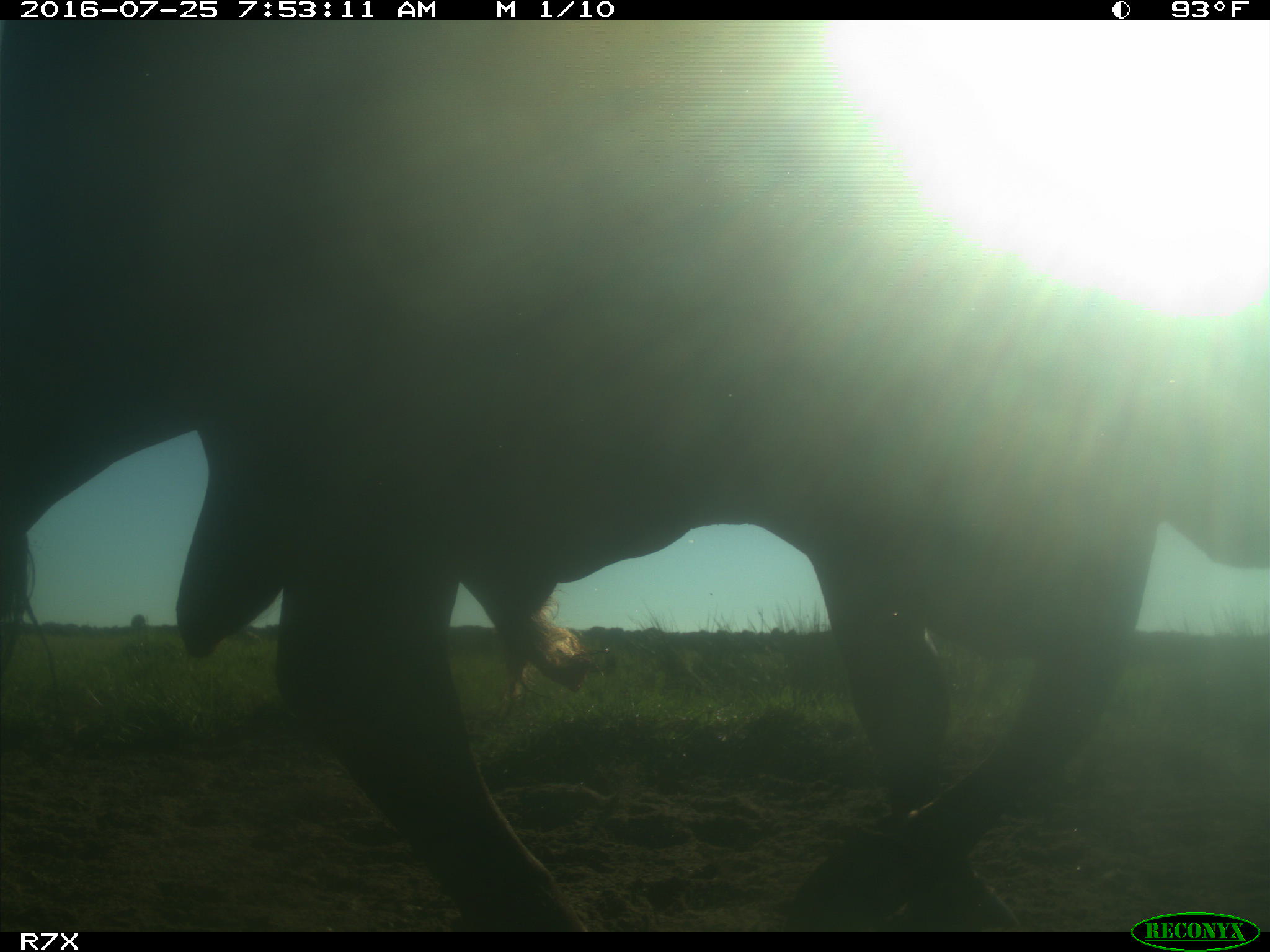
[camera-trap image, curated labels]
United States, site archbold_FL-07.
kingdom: Animalia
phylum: Chordata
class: Mammalia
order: Artiodactyla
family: Bovidae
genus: Bos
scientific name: Bos taurus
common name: domestic cow